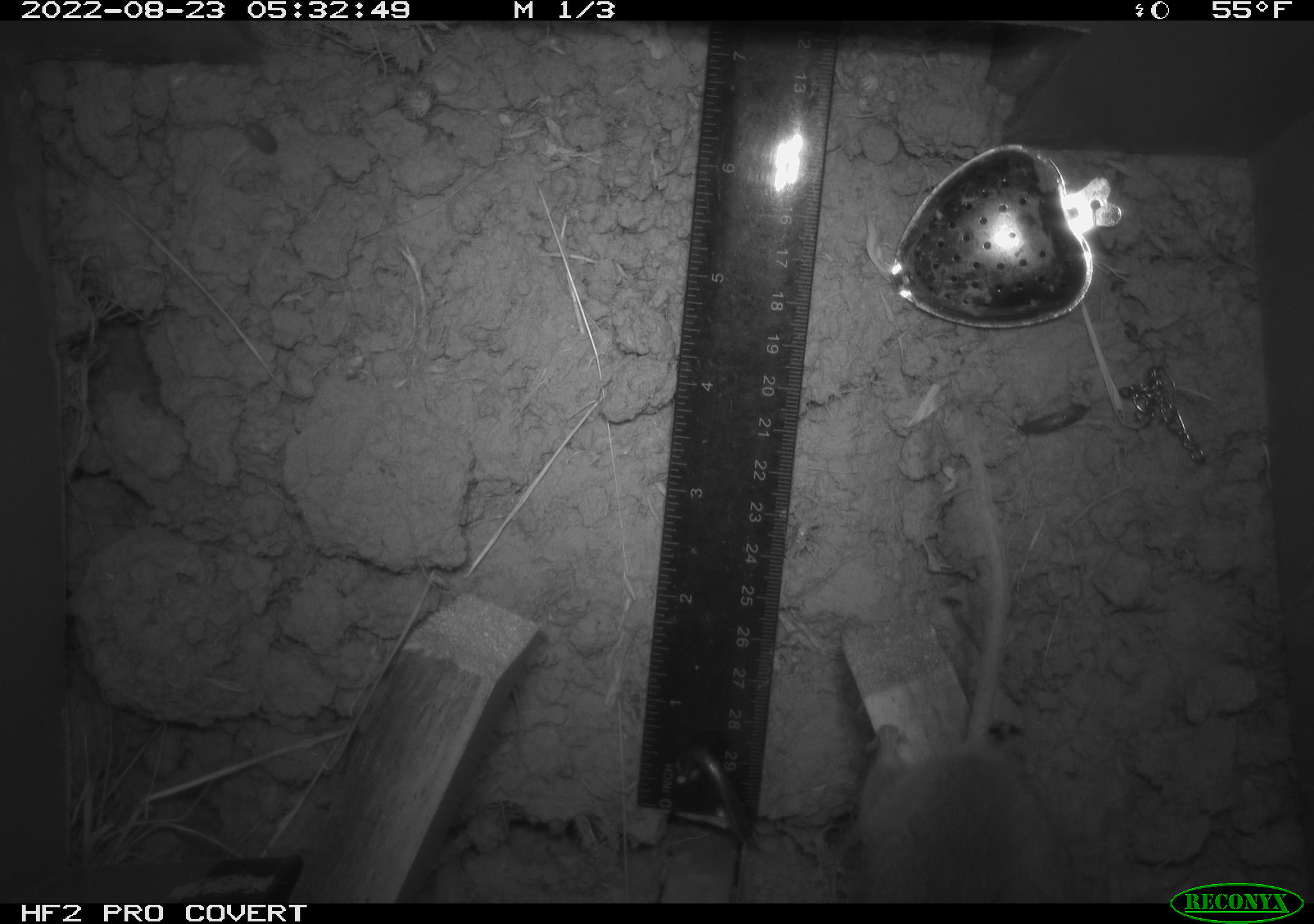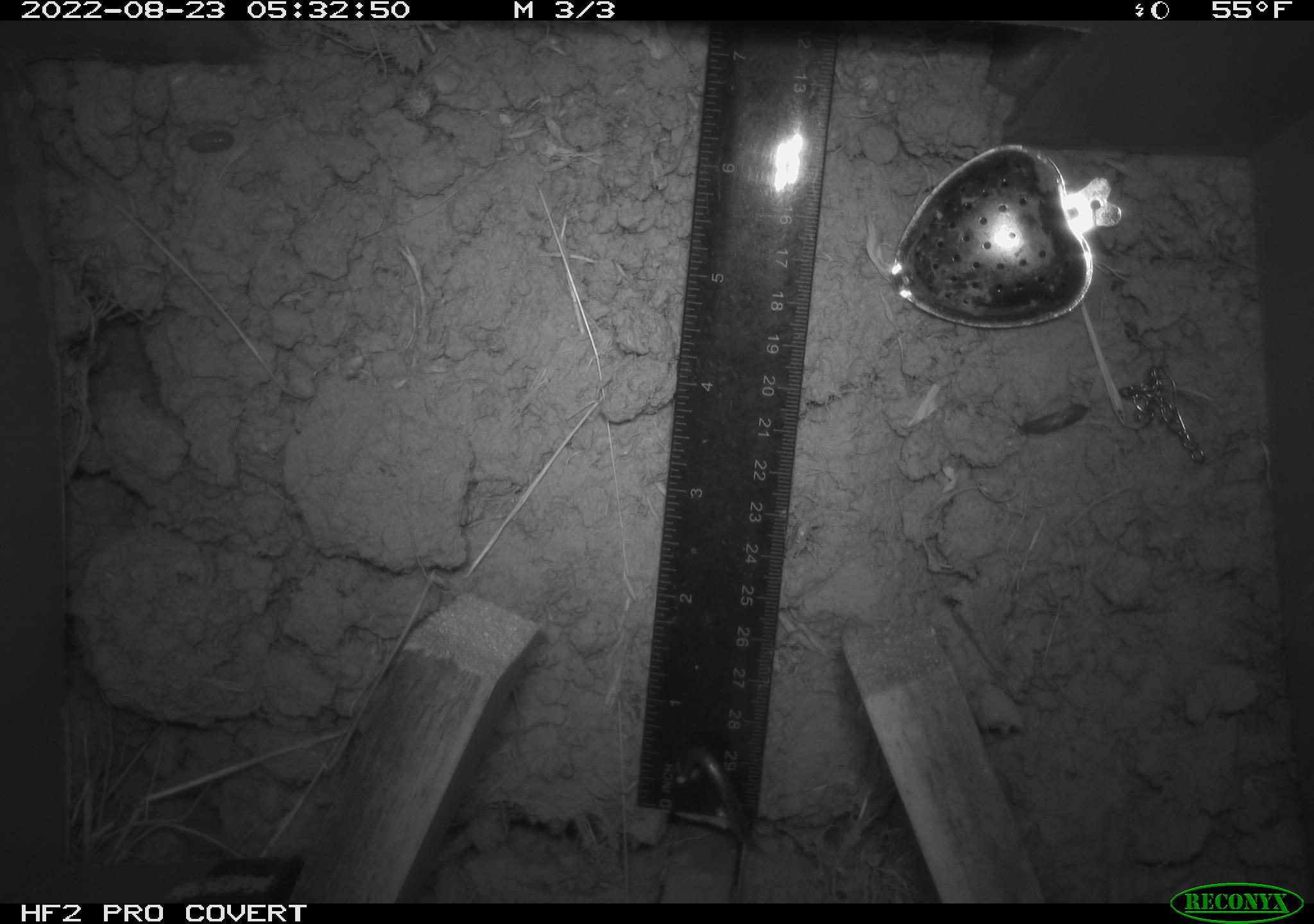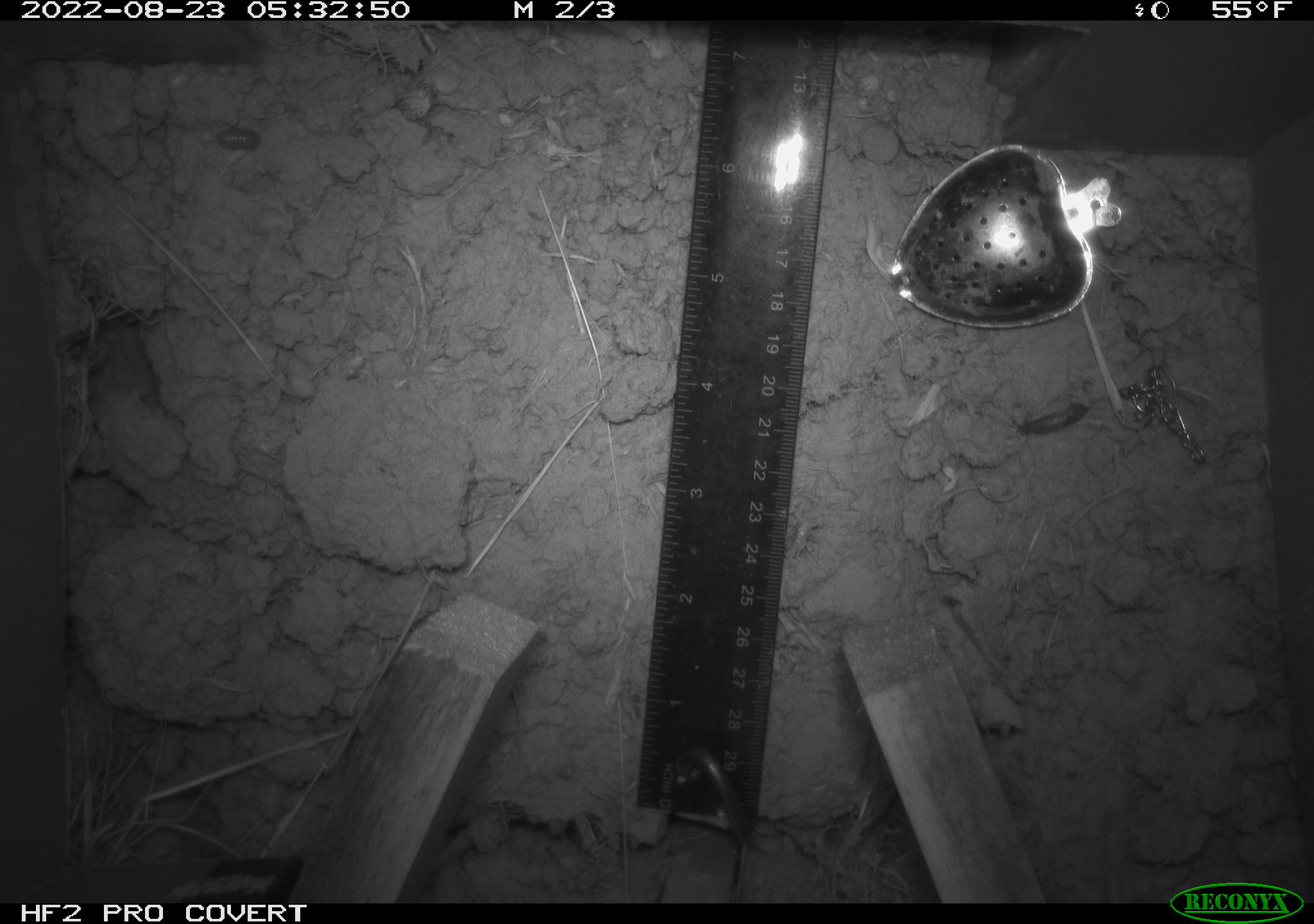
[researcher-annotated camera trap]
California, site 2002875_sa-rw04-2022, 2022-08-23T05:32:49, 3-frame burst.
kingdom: Animalia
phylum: Chordata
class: Mammalia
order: Rodentia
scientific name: Rodentia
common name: mouse species